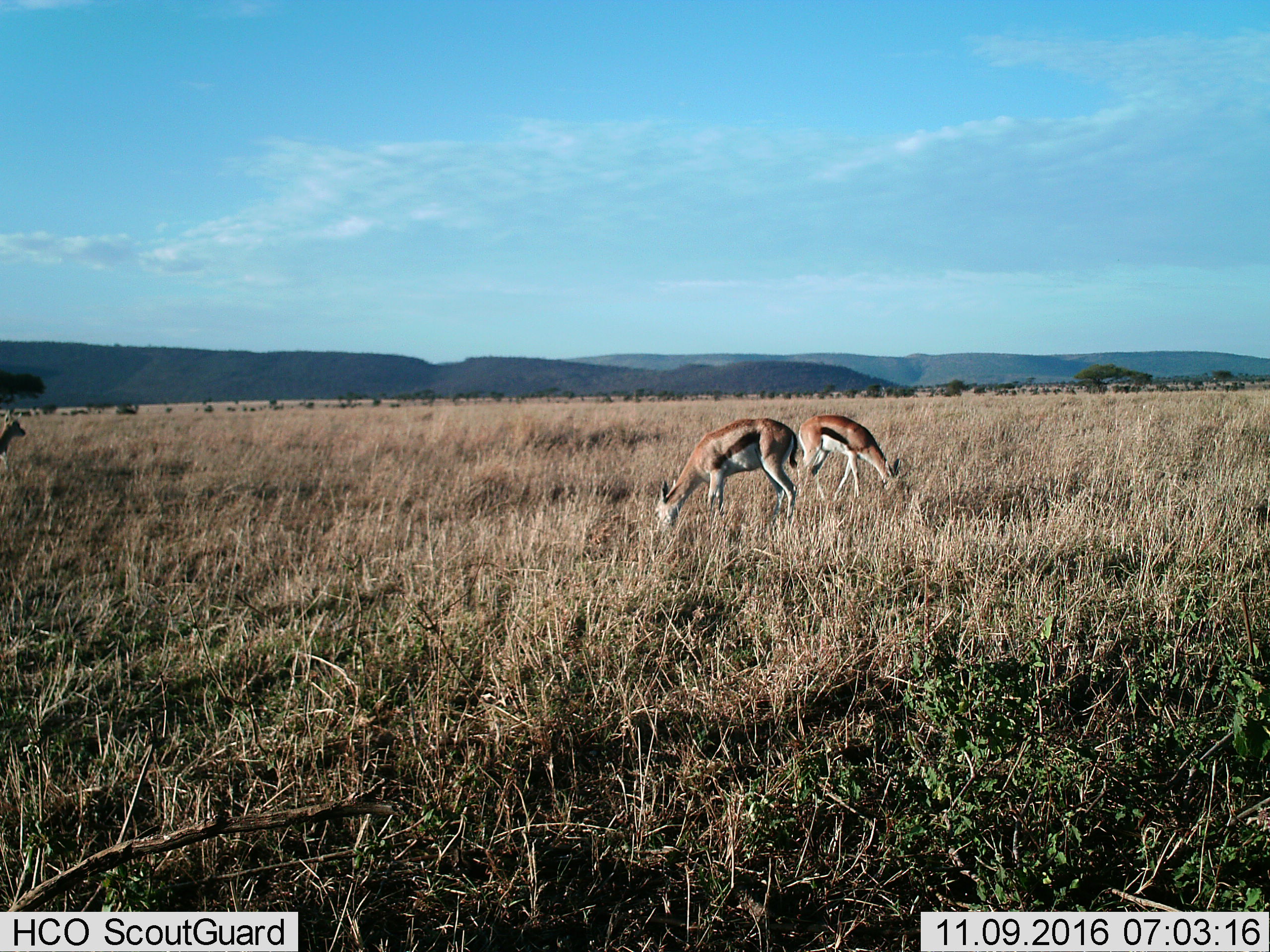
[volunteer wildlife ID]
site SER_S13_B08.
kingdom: Animalia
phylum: Chordata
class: Mammalia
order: Artiodactyla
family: Bovidae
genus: Eudorcas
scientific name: Eudorcas thomsonii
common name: thomson's gazelle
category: gazellethomsons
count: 3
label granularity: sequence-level